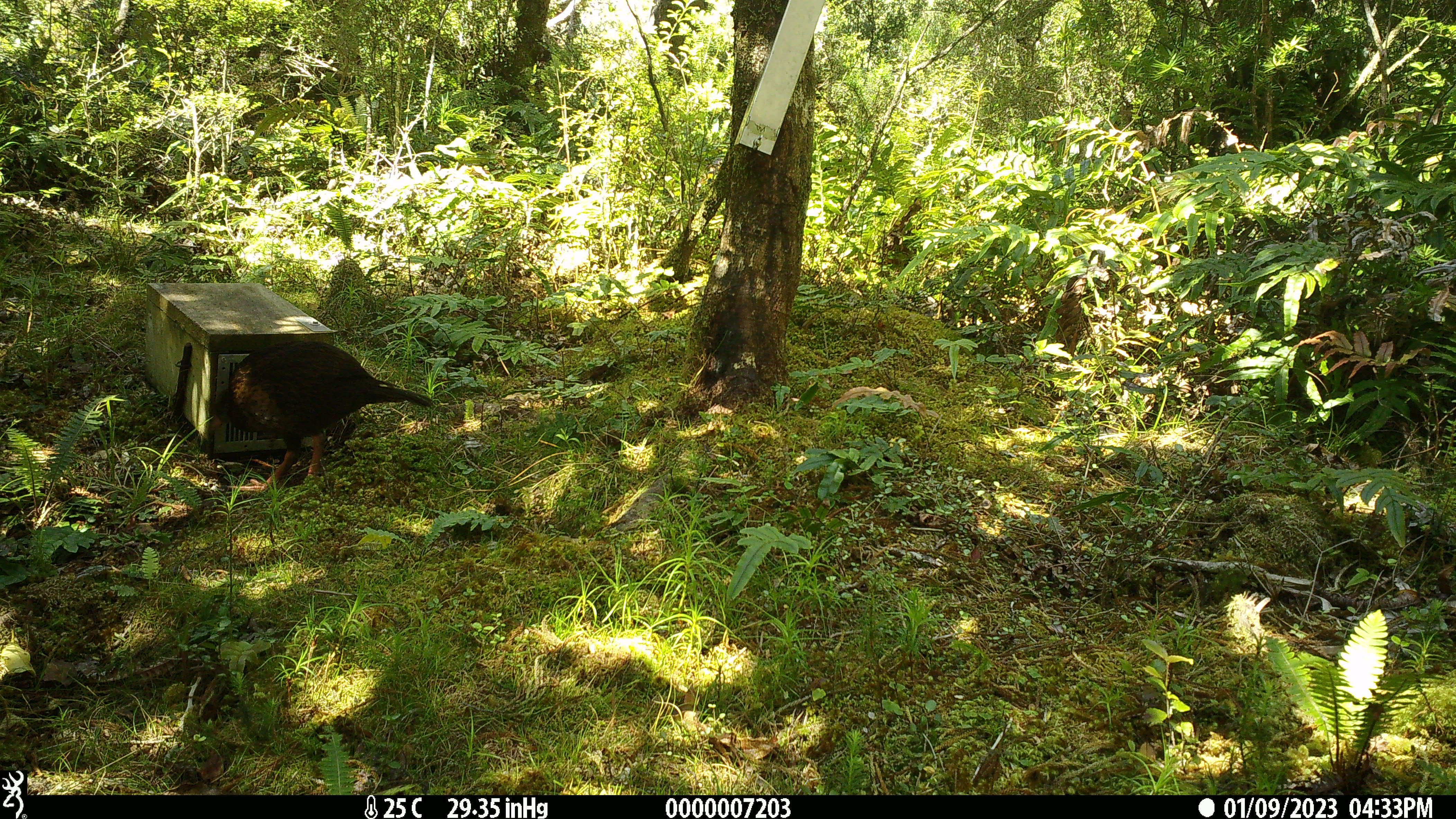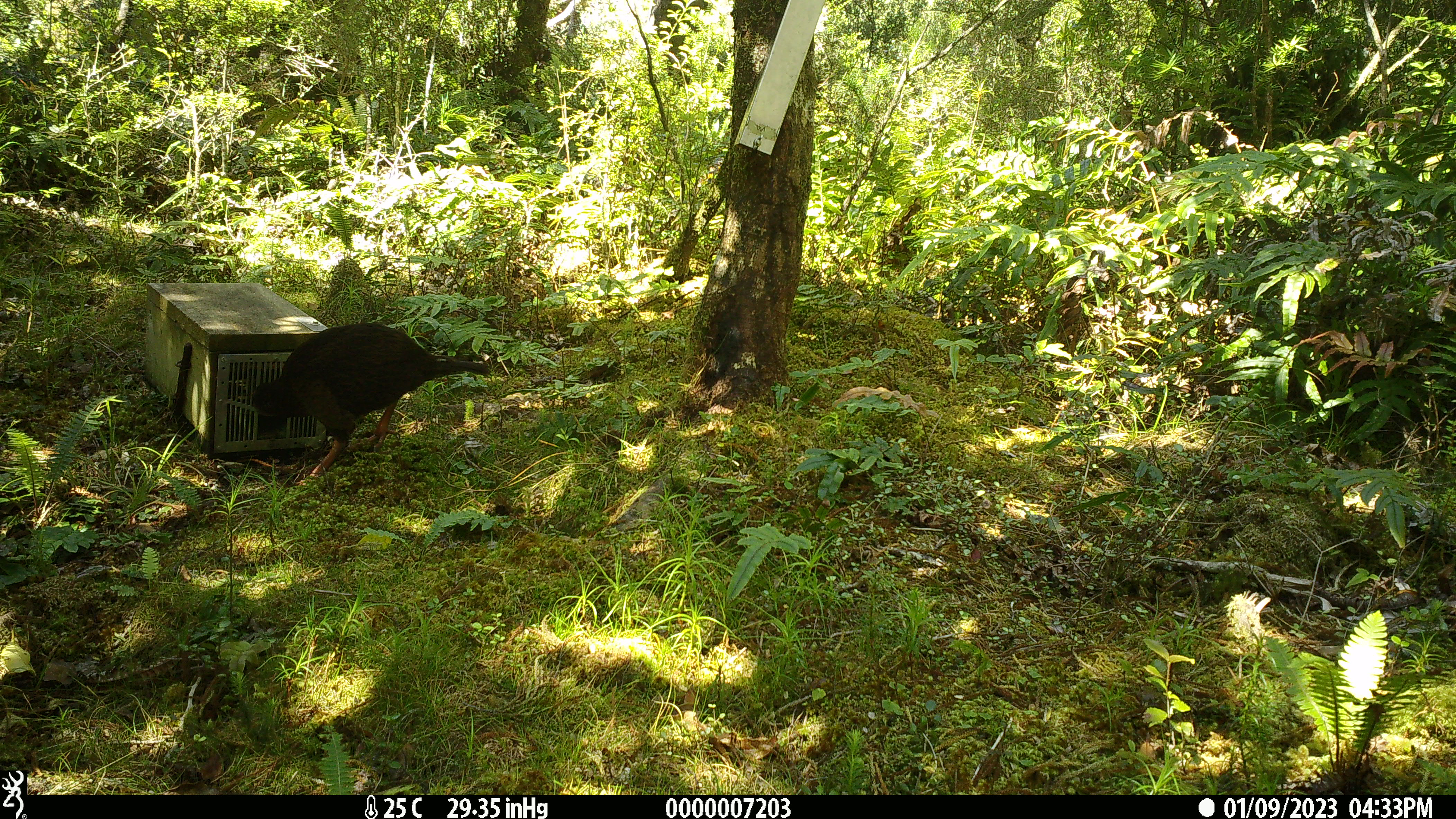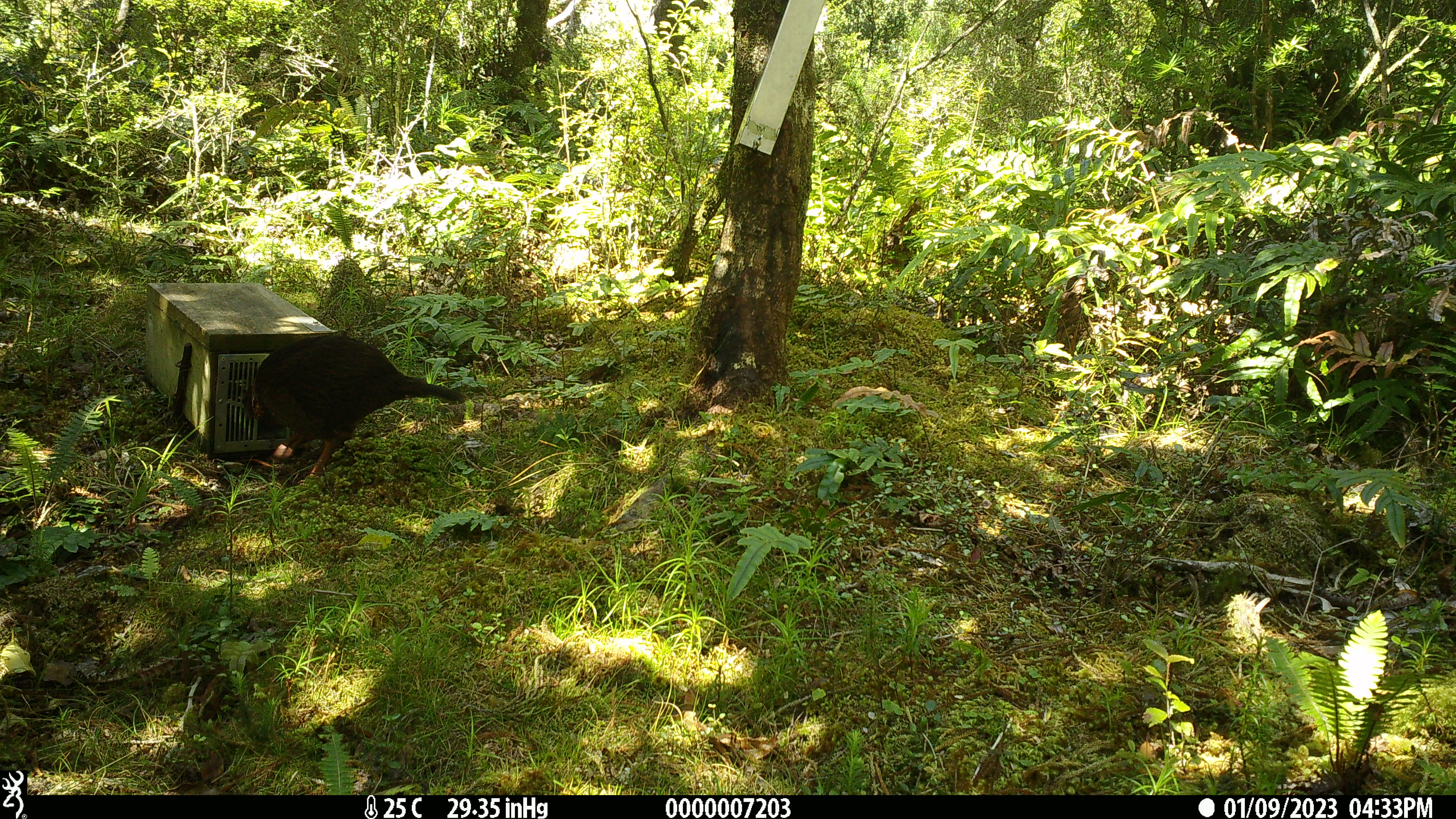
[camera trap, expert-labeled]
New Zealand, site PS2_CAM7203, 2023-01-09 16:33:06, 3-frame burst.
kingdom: Animalia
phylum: Chordata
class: Aves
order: Gruiformes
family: Rallidae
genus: Gallirallus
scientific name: Gallirallus australis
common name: weka